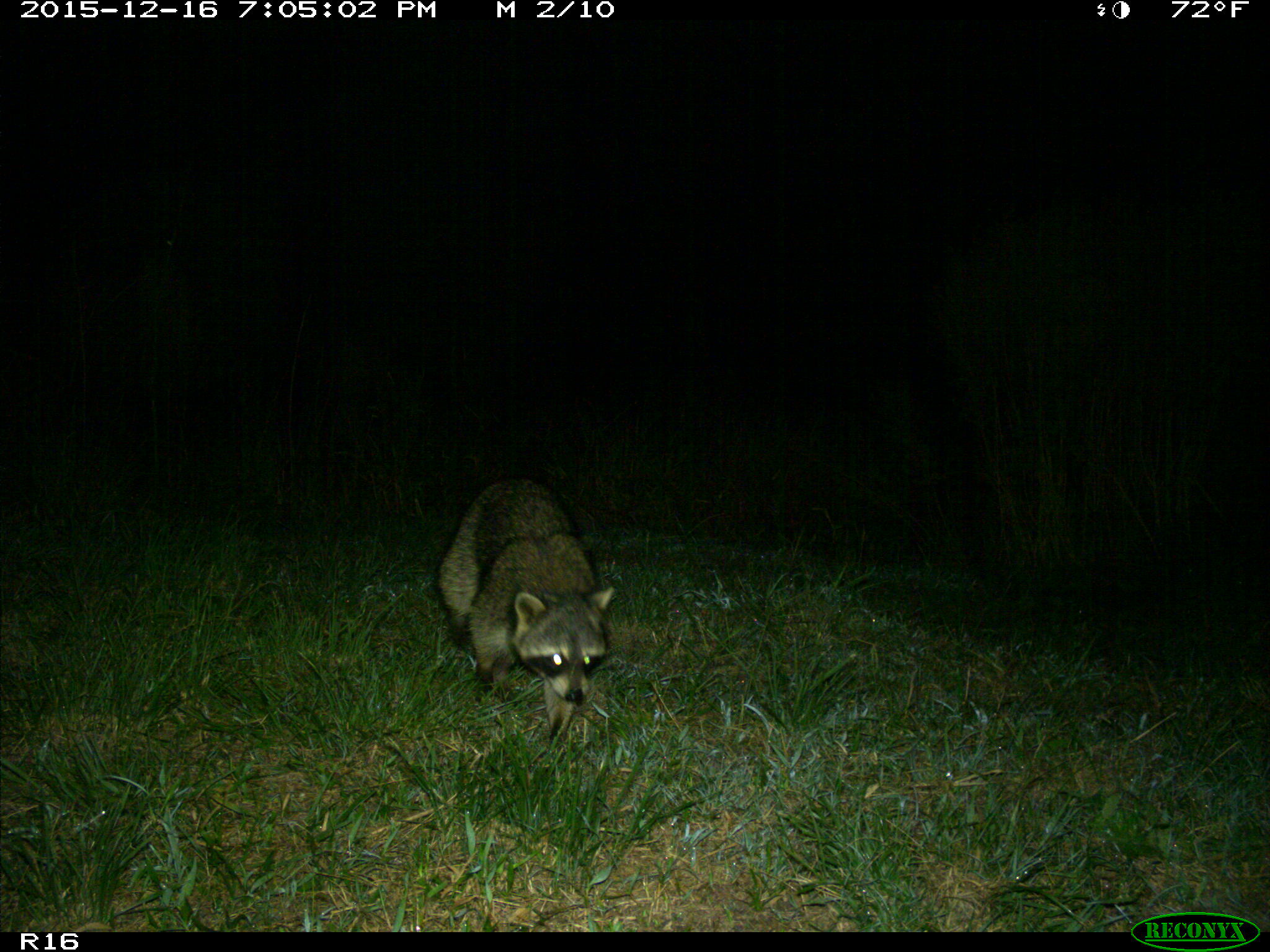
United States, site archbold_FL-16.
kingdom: Animalia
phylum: Chordata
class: Mammalia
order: Carnivora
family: Procyonidae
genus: Procyon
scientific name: Procyon lotor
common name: common raccoon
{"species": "Procyon lotor (common raccoon)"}